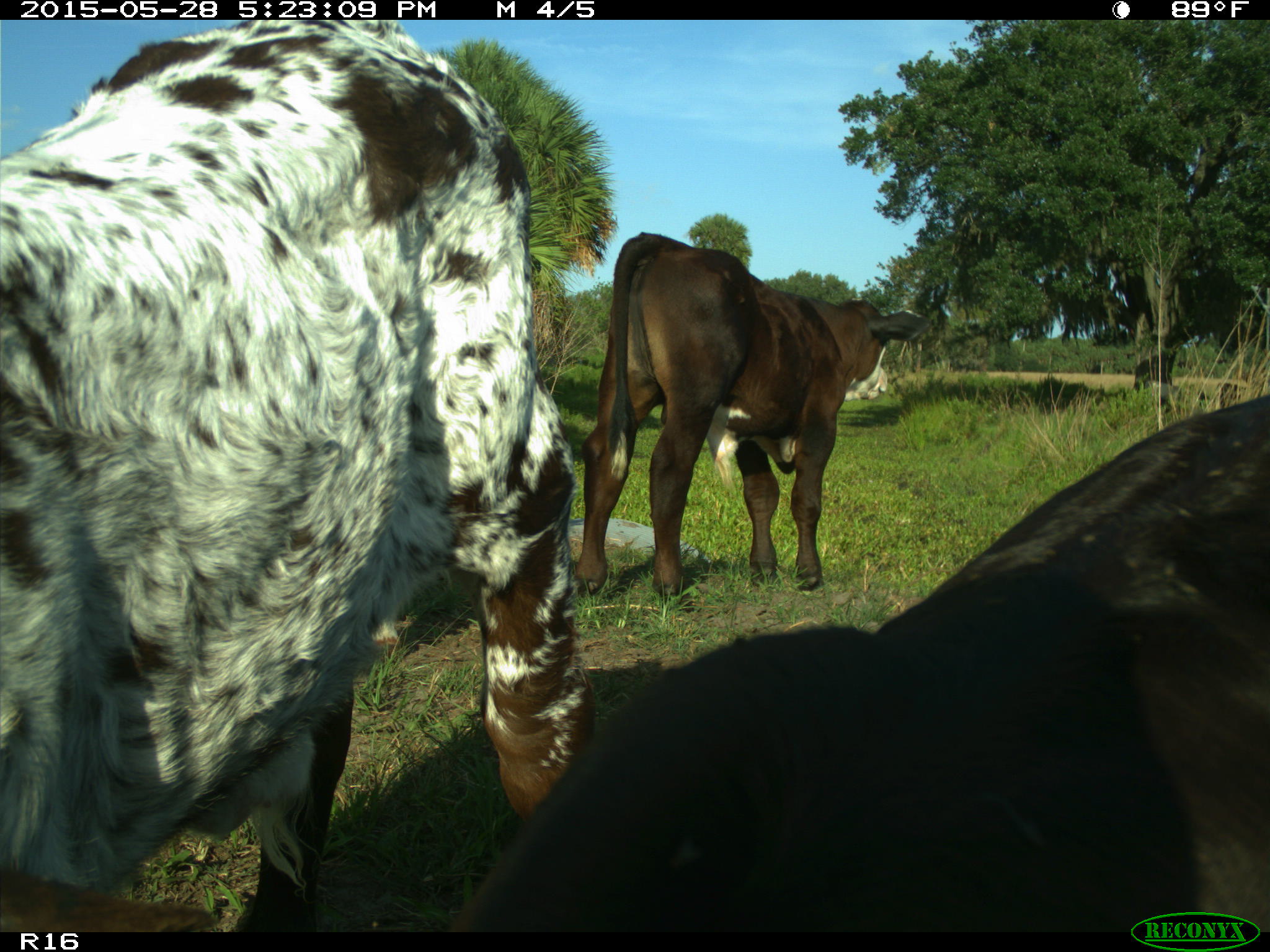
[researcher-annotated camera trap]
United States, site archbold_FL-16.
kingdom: Animalia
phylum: Chordata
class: Mammalia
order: Artiodactyla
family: Bovidae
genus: Bos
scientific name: Bos taurus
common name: domestic cow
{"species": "Bos taurus (domestic cow)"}